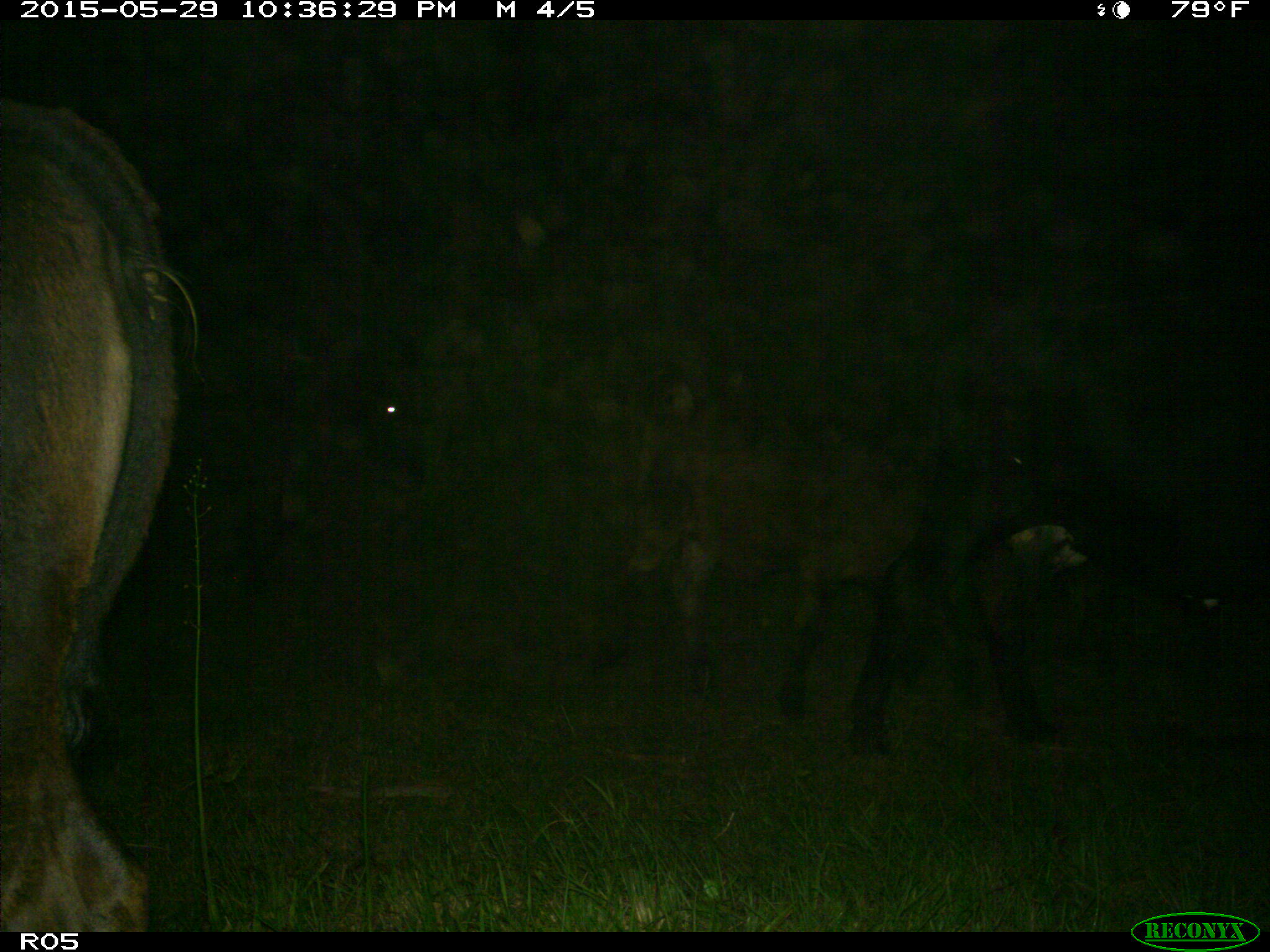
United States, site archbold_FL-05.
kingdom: Animalia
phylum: Chordata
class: Mammalia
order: Artiodactyla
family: Bovidae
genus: Bos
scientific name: Bos taurus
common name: domestic cow